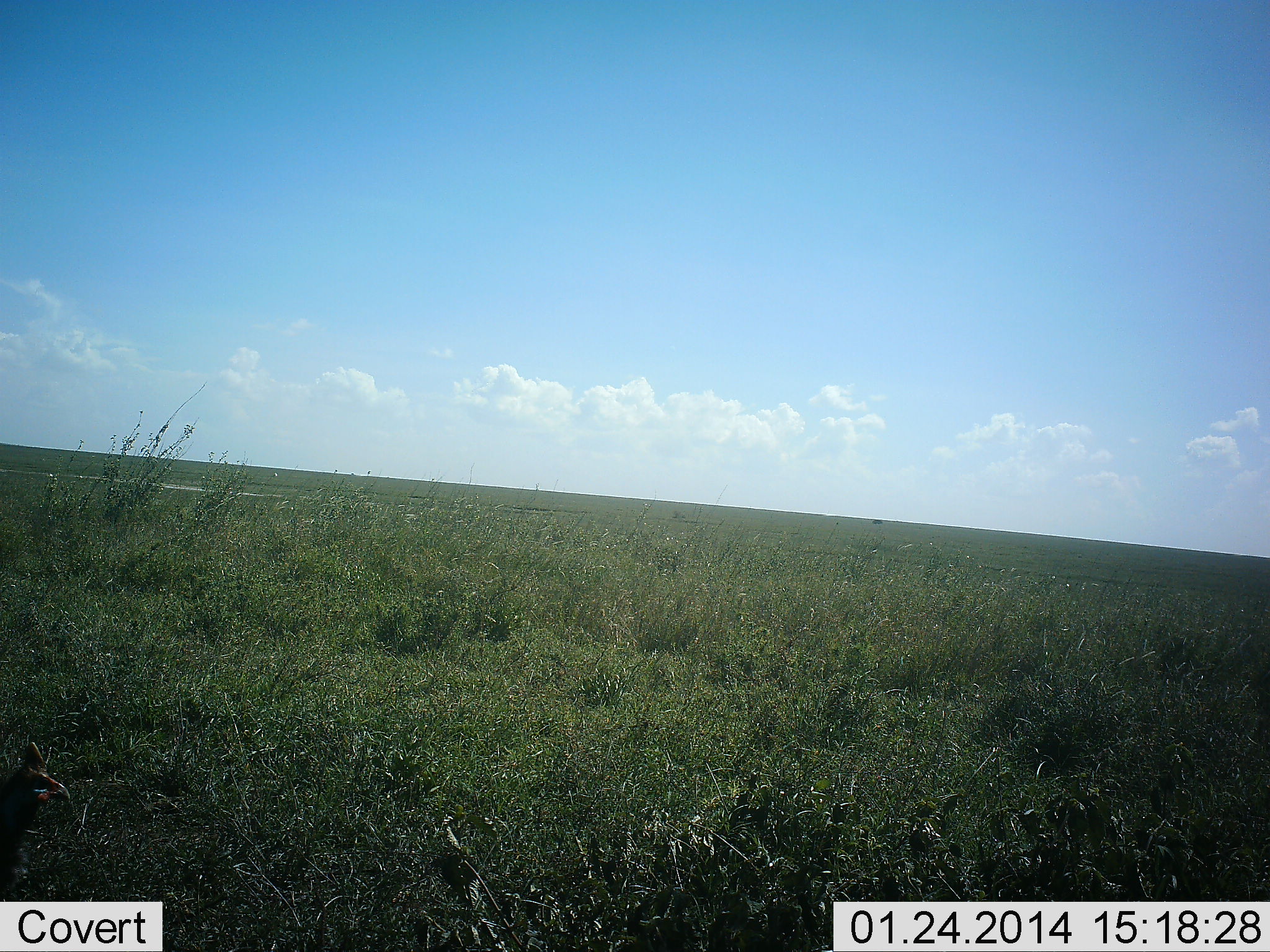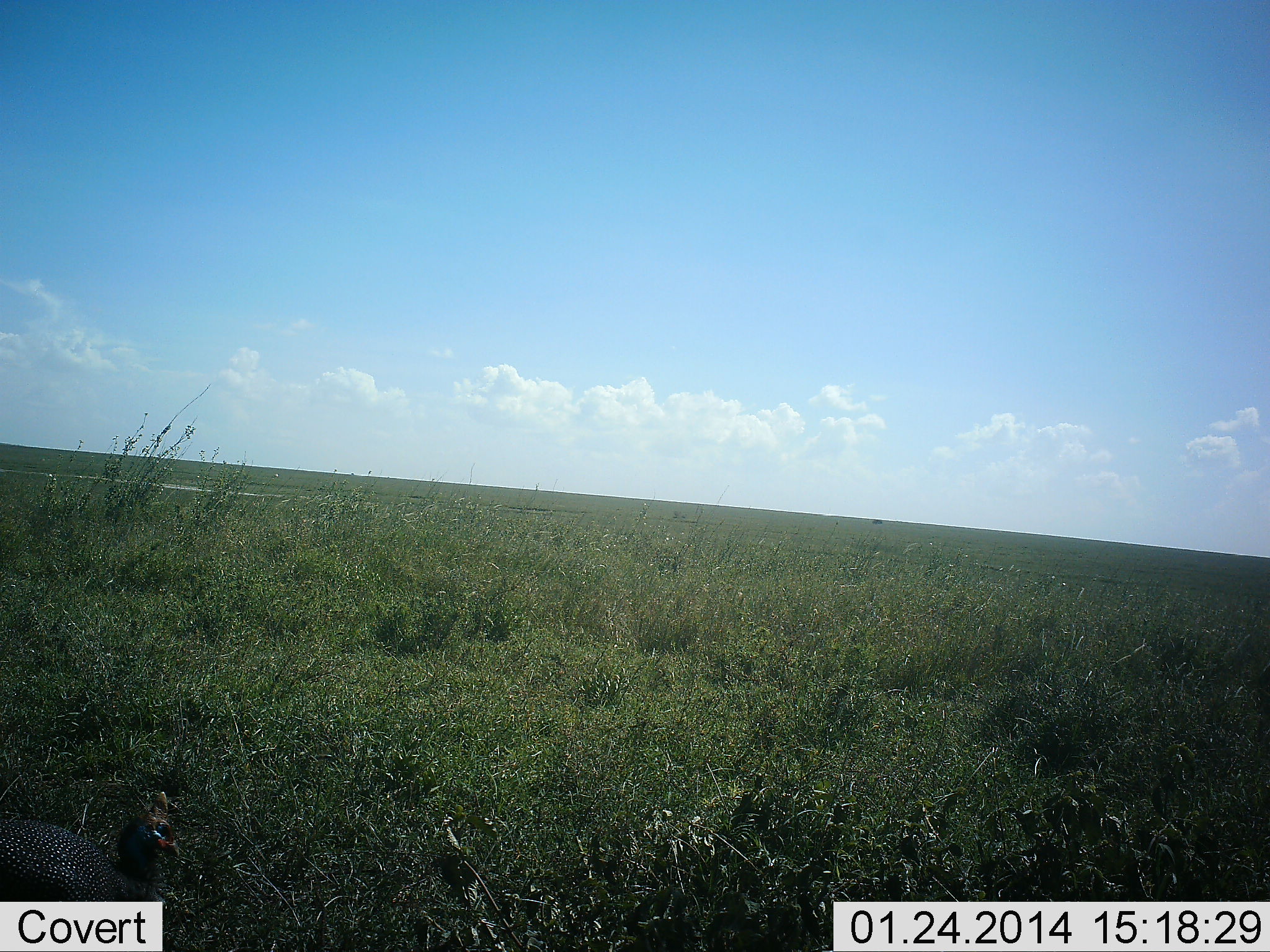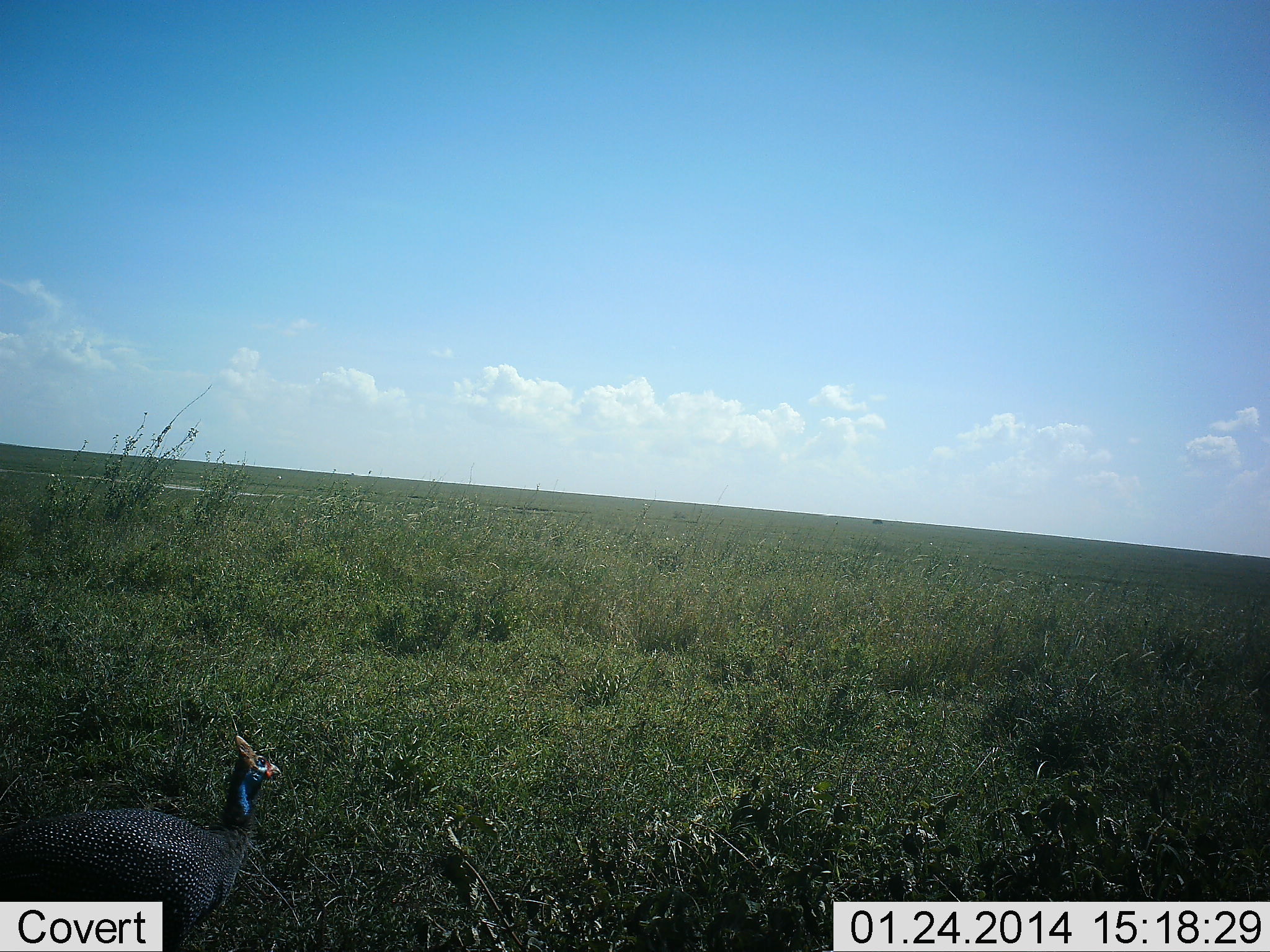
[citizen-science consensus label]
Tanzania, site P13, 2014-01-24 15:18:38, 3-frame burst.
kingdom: Animalia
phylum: Chordata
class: Aves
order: Galliformes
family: Numididae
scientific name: Numididae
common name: guinea fowl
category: guineafowl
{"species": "guineafowl (guinea fowl) (Numididae)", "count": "1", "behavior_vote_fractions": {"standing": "0%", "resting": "0%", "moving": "100%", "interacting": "0%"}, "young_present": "0%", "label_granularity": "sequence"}